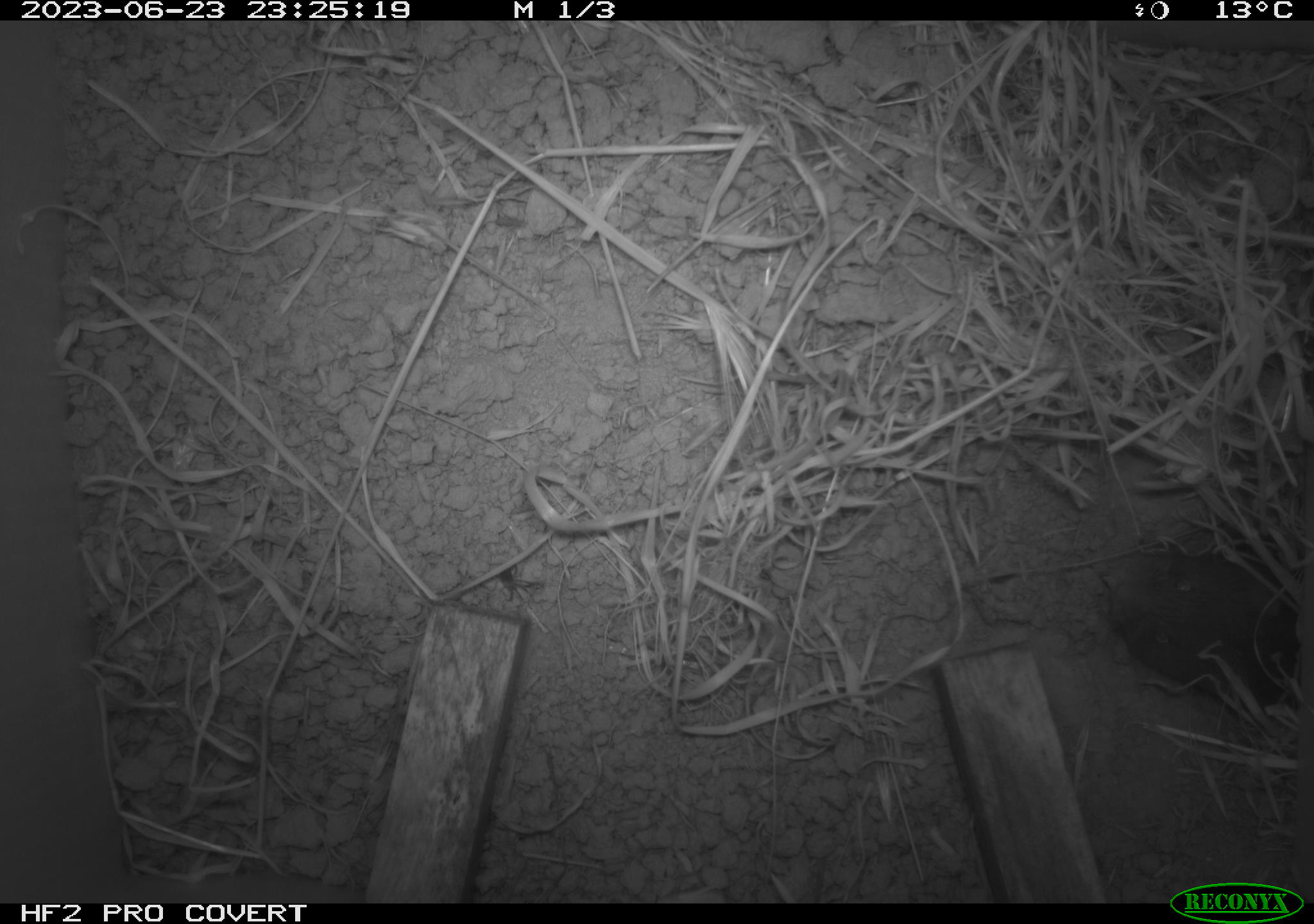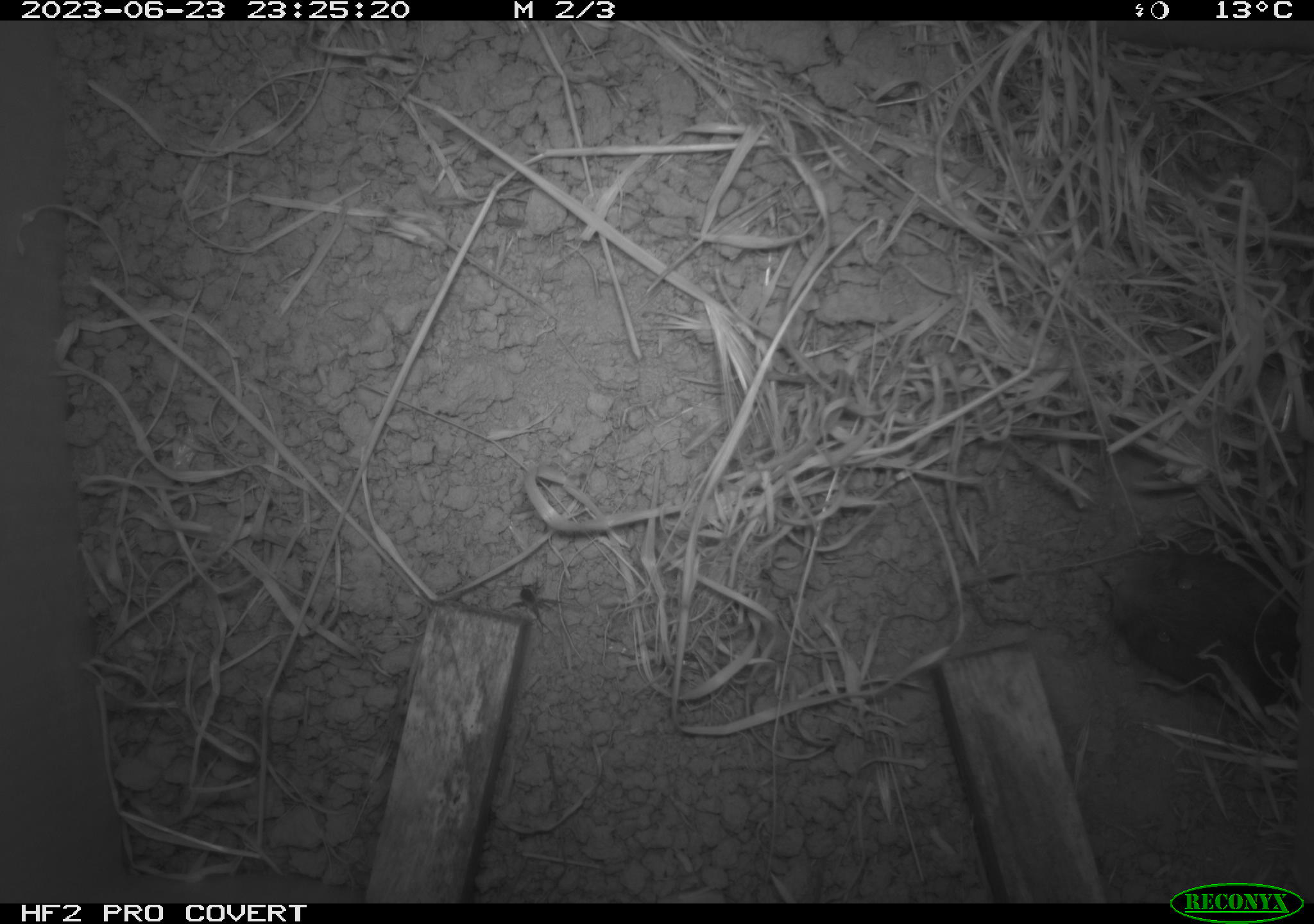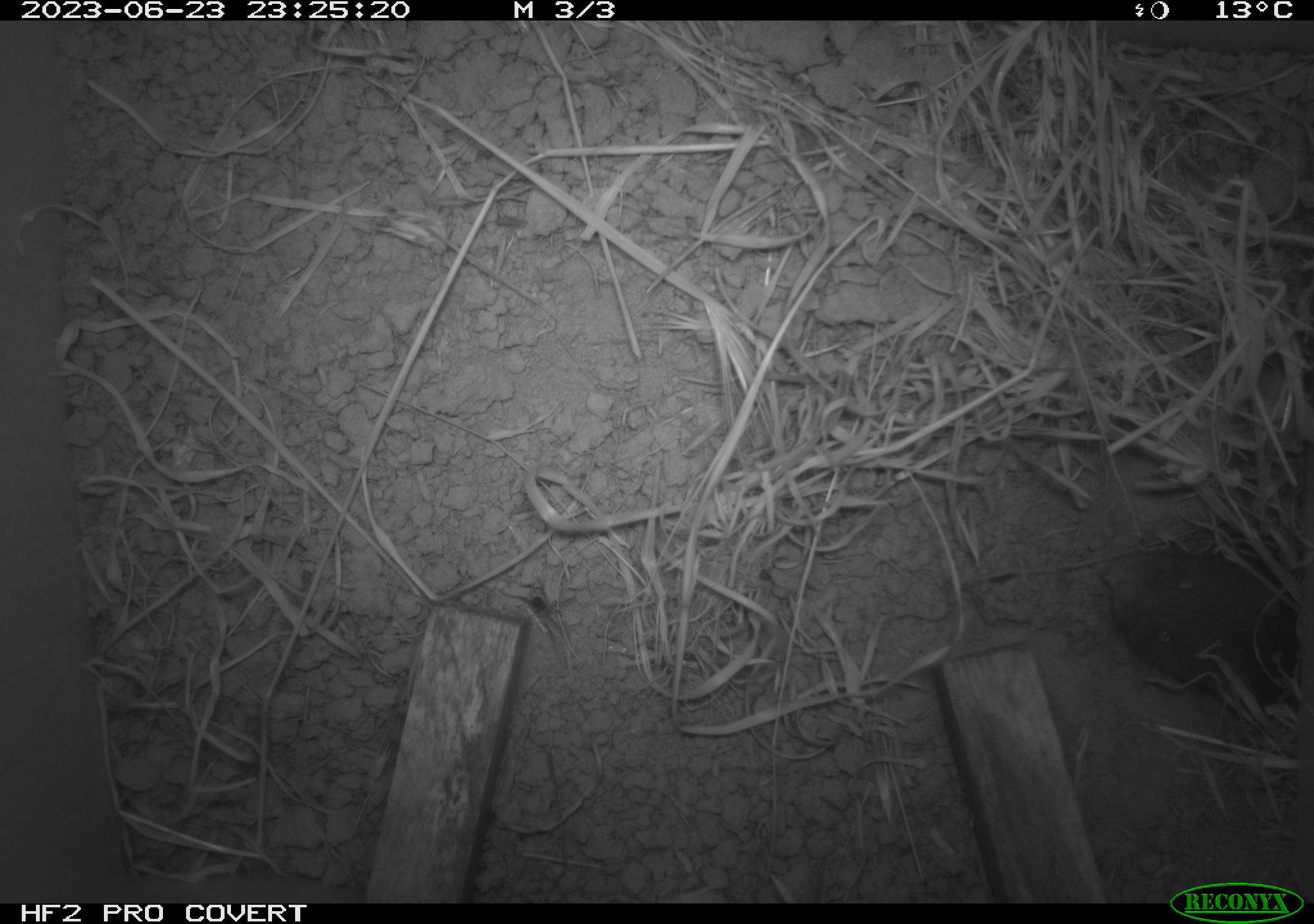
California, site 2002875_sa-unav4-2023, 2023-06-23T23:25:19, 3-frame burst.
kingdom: Animalia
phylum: Chordata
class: Mammalia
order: Rodentia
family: Cricetidae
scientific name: Arvicolinae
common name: voles, lemmings, and muskrats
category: arvicolinae subfamily